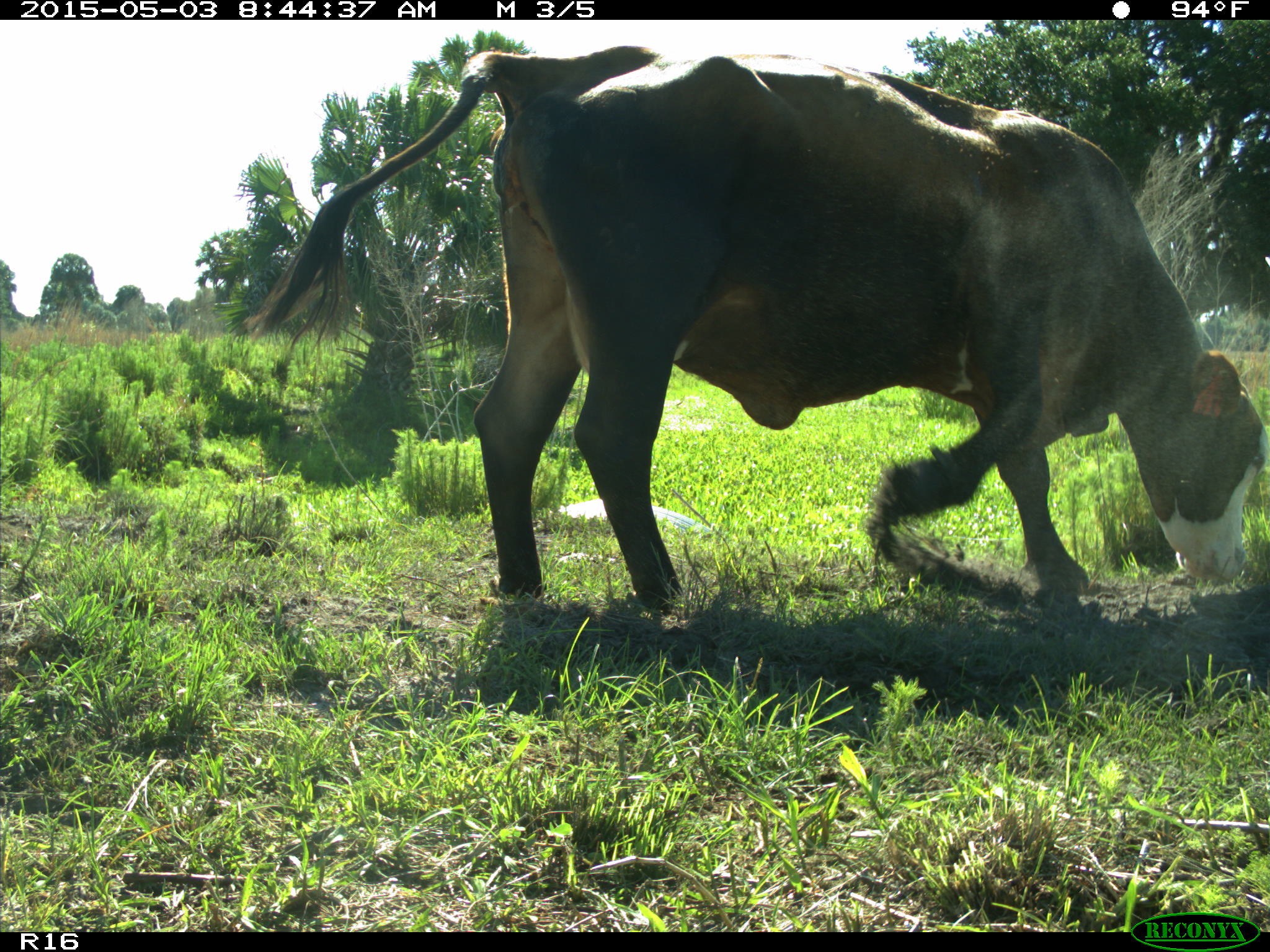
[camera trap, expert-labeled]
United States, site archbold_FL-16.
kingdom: Animalia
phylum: Chordata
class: Mammalia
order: Artiodactyla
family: Bovidae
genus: Bos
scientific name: Bos taurus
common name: domestic cow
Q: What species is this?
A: Bos taurus (domestic cow).